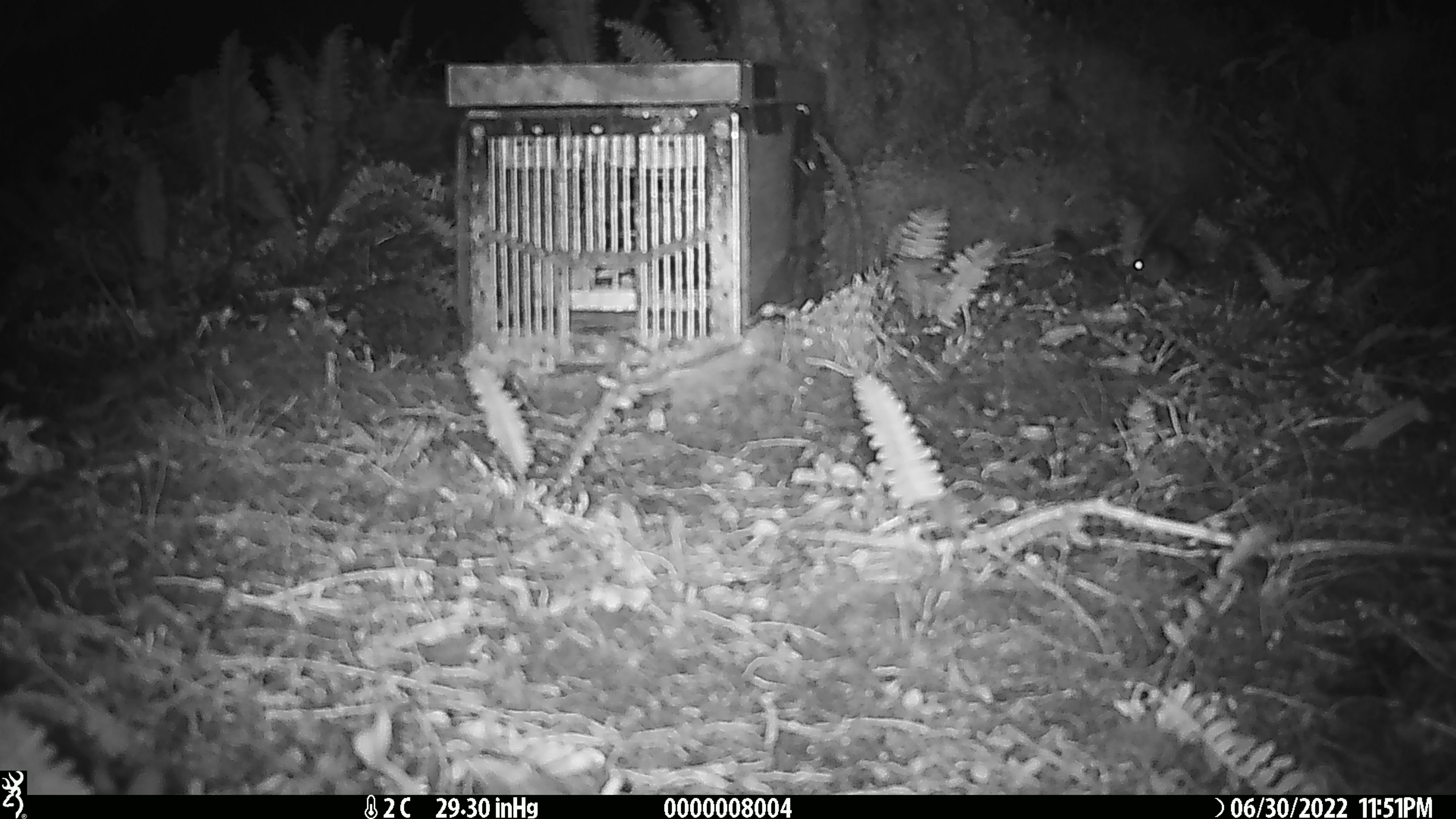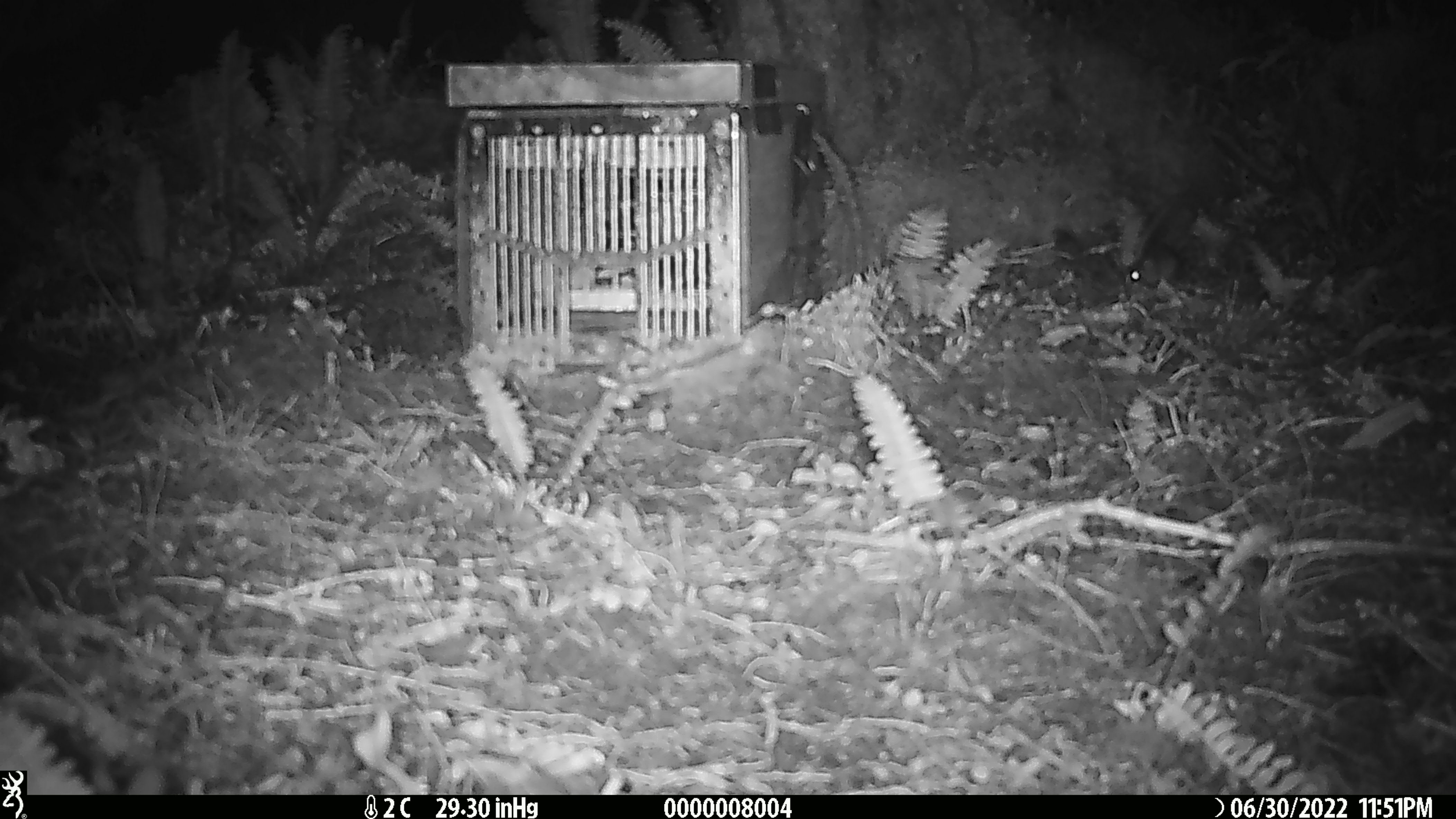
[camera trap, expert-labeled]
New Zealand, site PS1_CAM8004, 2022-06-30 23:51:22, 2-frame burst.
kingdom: Animalia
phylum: Chordata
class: Mammalia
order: Rodentia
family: Muridae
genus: Mus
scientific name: Mus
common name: mouse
Mouse (Mus).